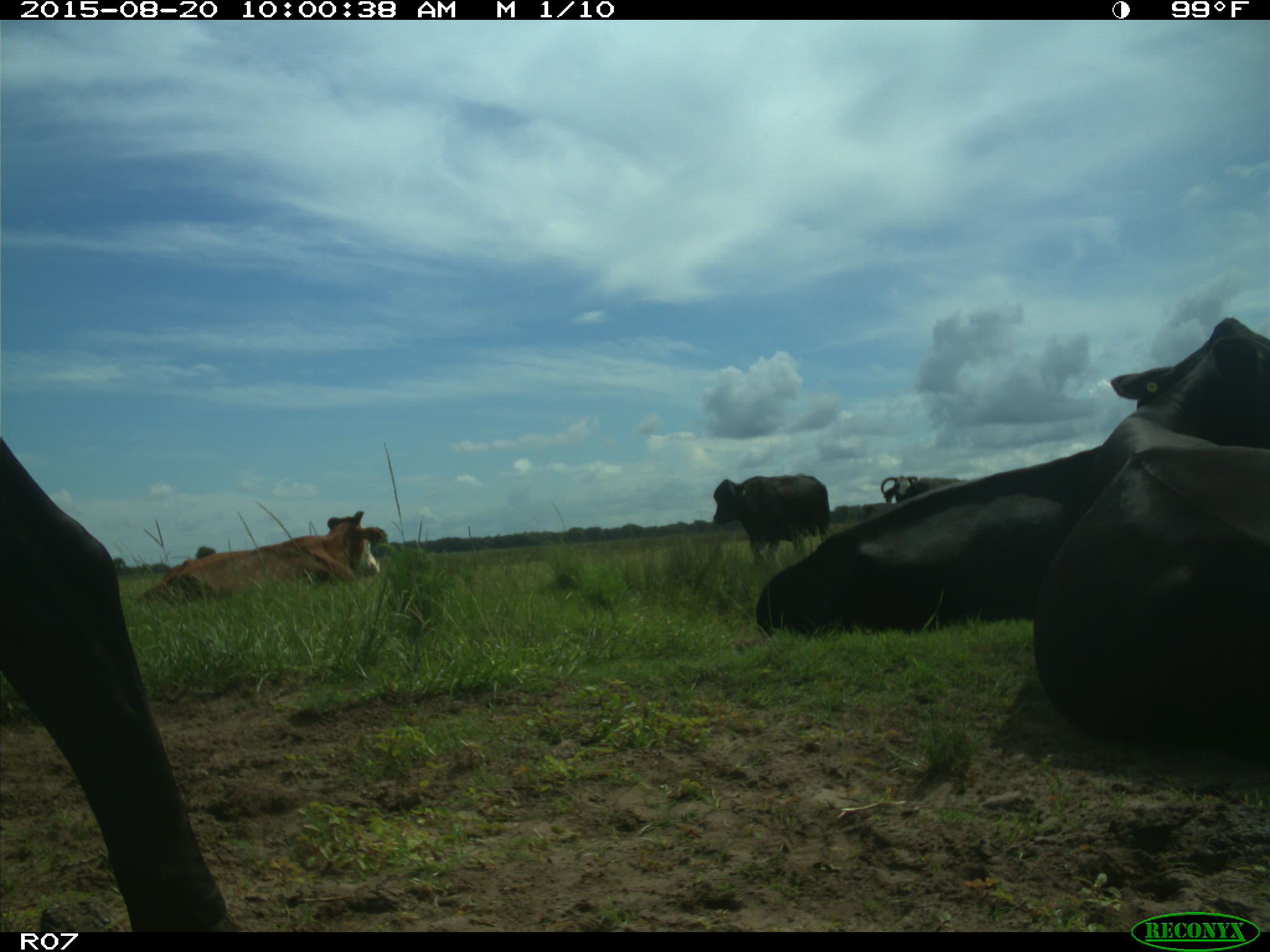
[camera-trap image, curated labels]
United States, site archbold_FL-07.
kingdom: Animalia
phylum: Chordata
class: Mammalia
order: Artiodactyla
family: Bovidae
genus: Bos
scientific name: Bos taurus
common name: domestic cow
Bos taurus (domestic cow).